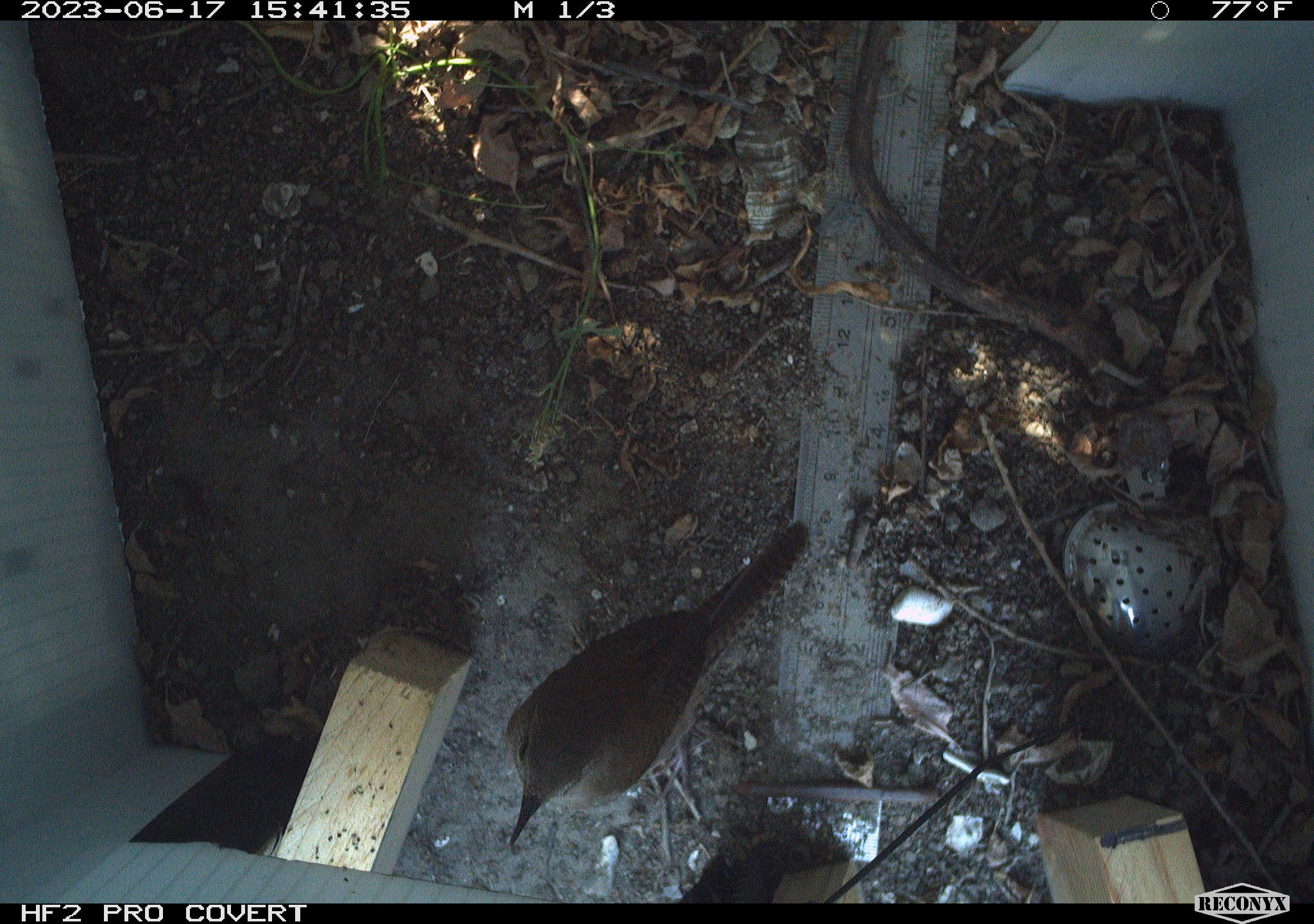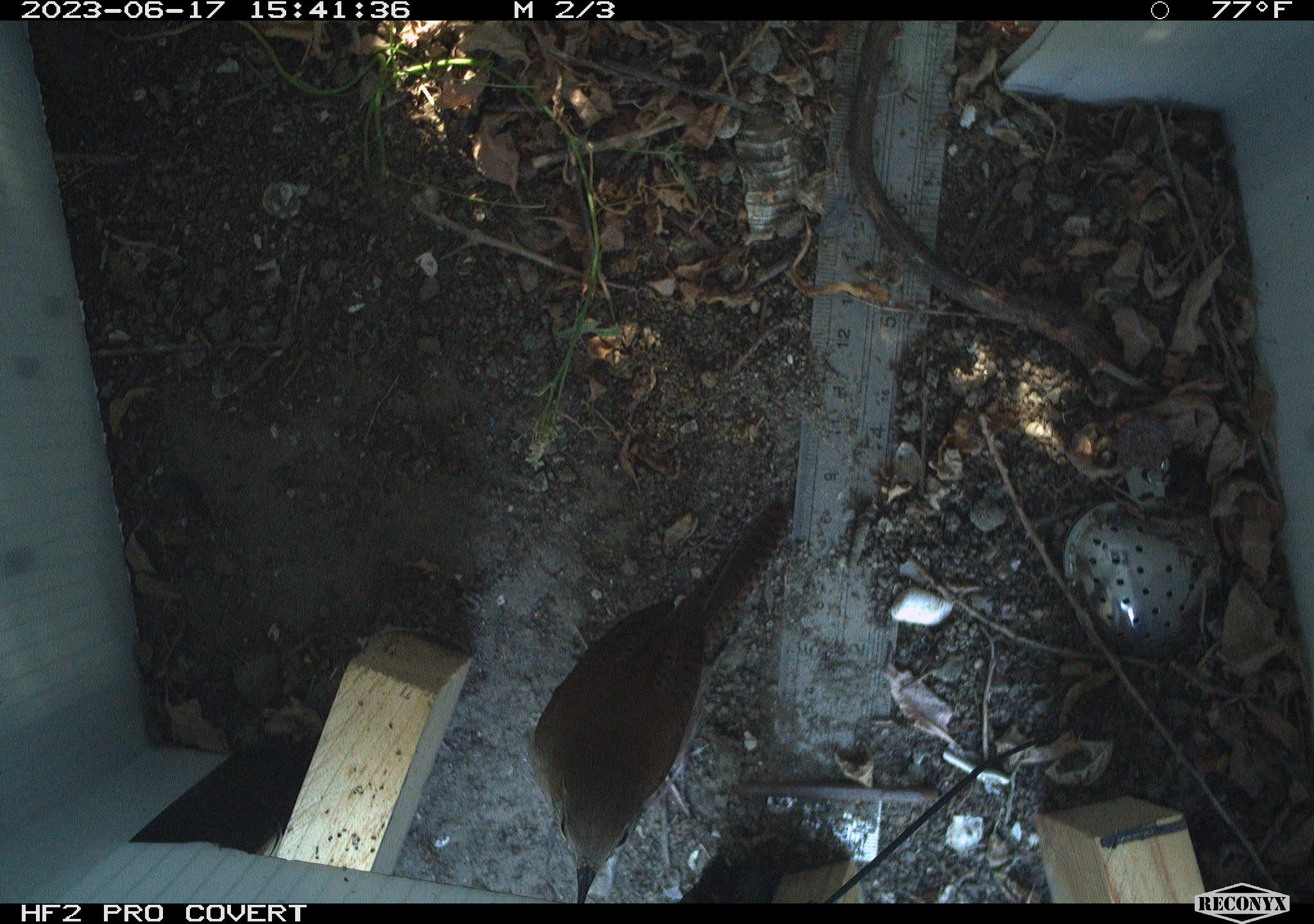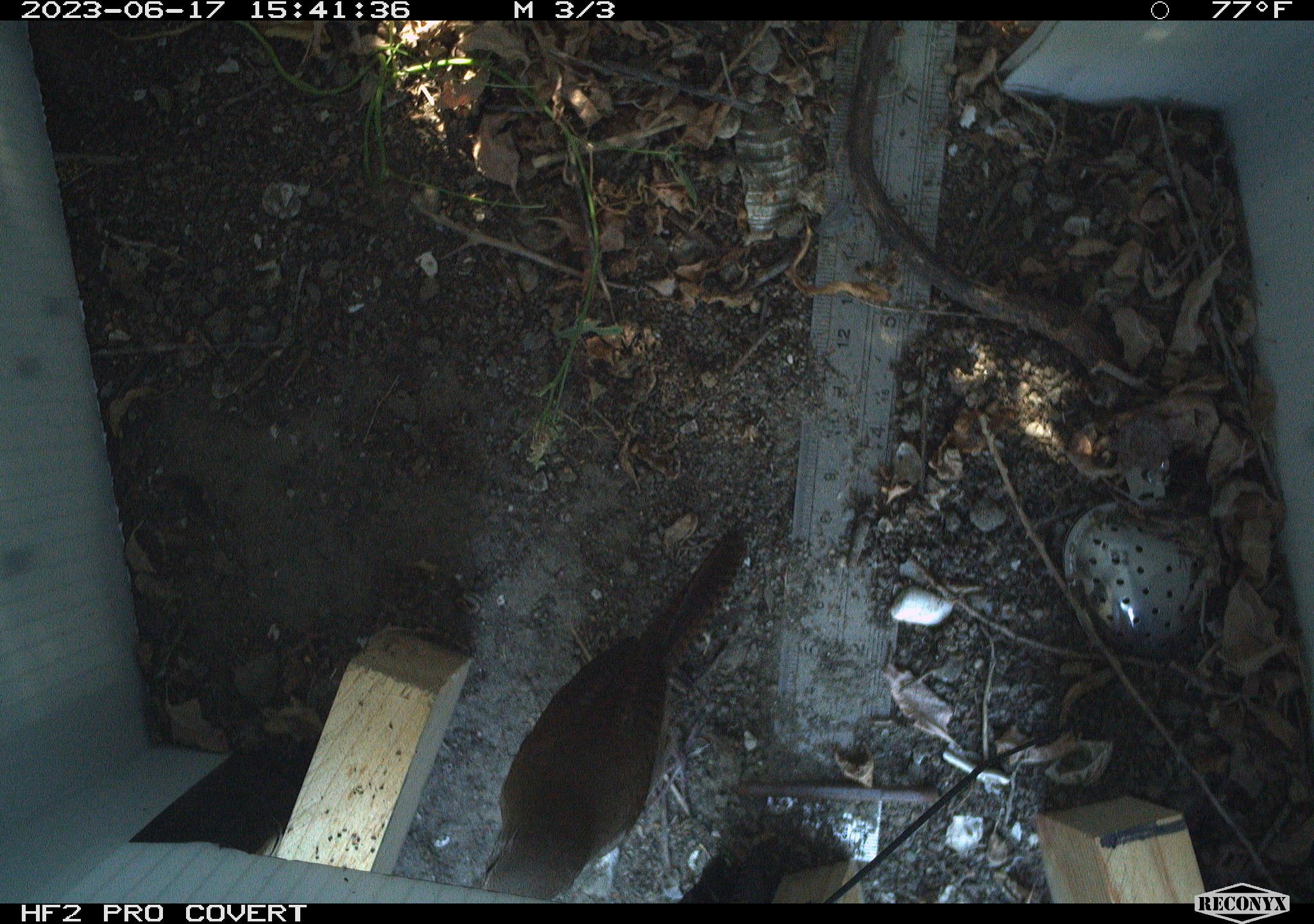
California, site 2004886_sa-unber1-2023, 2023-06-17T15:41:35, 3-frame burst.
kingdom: Animalia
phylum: Chordata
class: Aves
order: Passeriformes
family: Troglodytidae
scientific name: Troglodytidae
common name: wren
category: troglodytidae family